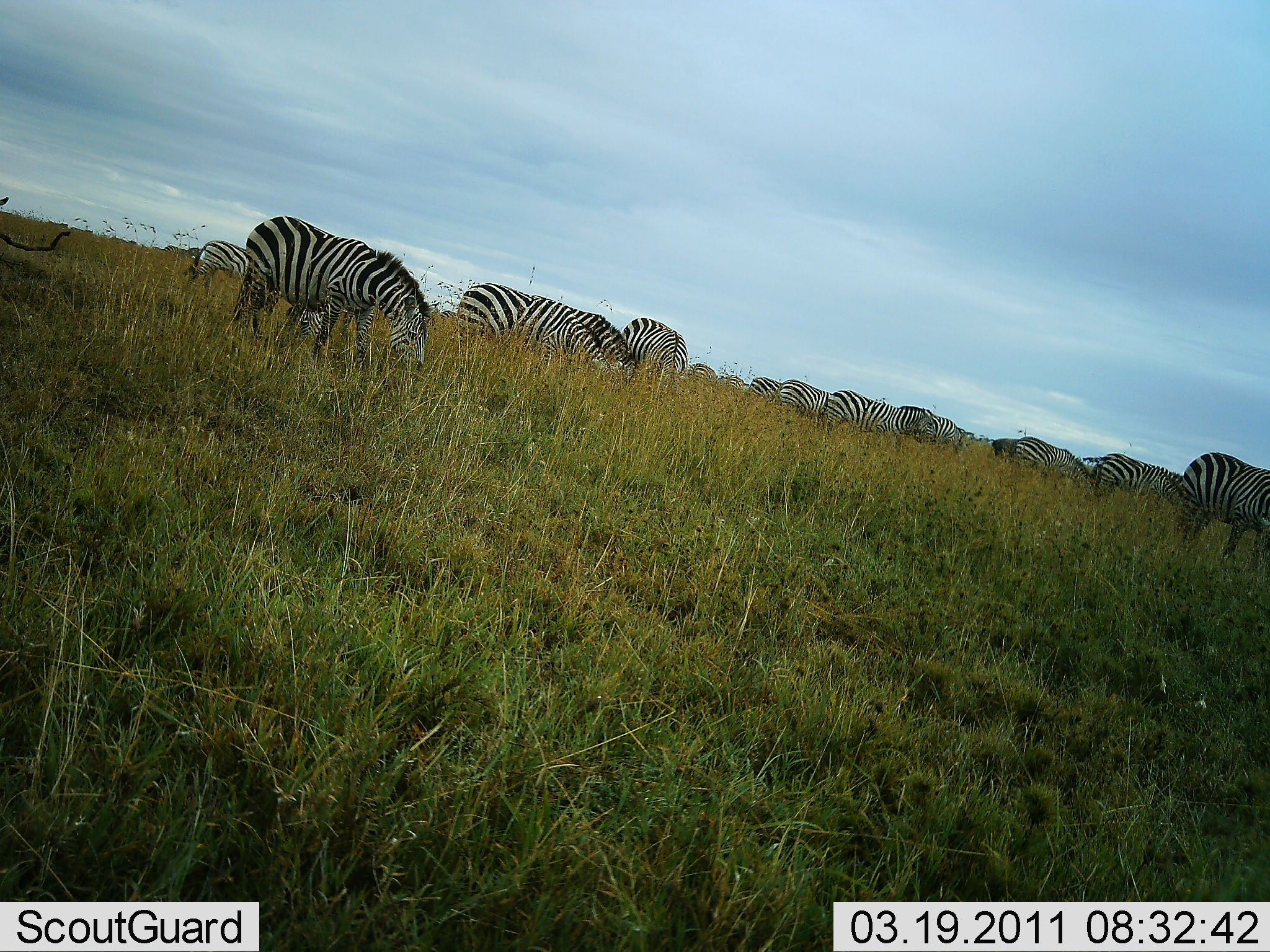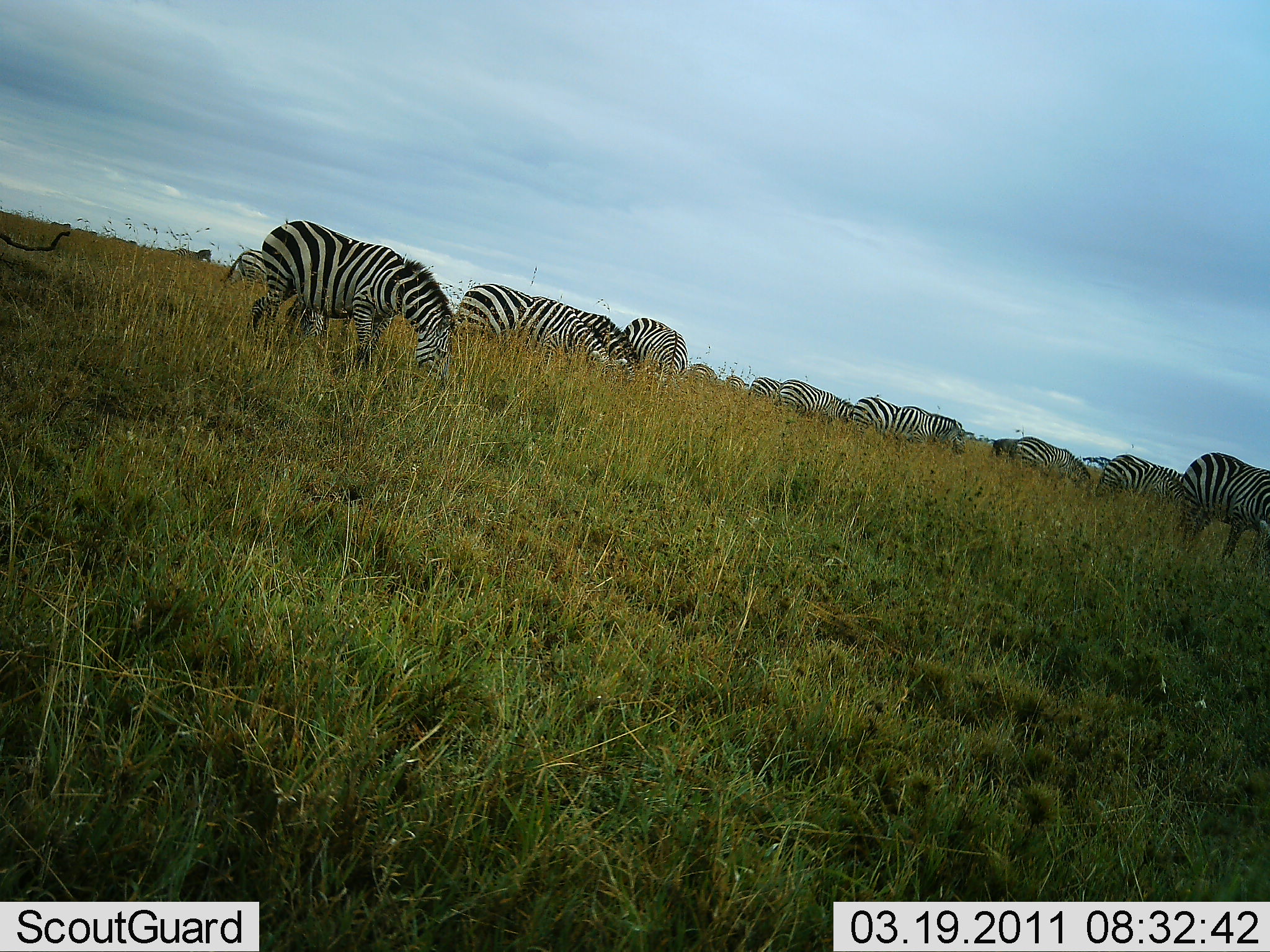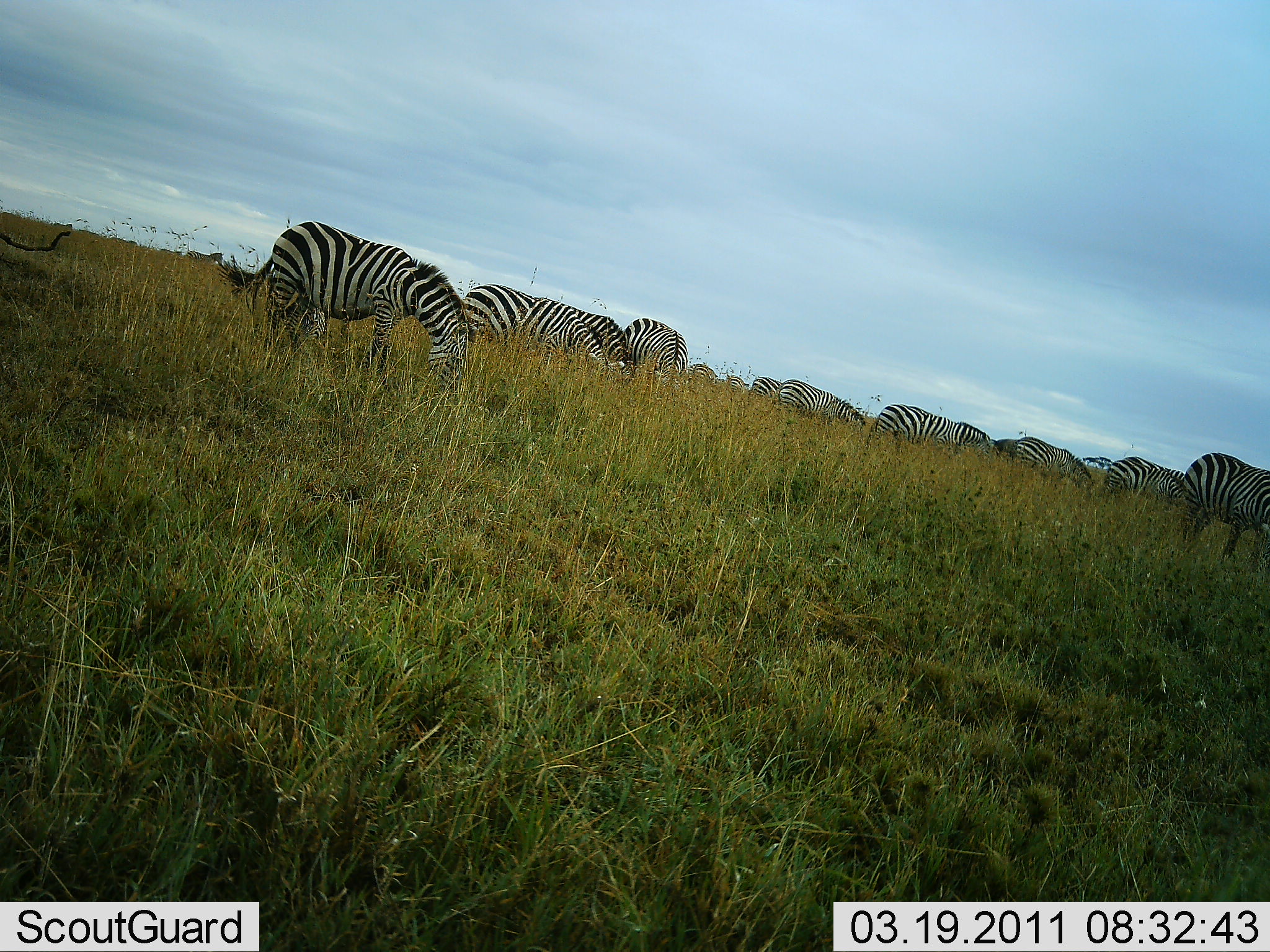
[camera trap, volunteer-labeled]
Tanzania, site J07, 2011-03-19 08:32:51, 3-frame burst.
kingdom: Animalia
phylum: Chordata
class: Mammalia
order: Perissodactyla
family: Equidae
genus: Equus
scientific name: Equus quagga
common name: plains zebra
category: zebra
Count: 11-50.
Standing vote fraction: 42%.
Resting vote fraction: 0%.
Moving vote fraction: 25%.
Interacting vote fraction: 0%.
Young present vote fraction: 0%.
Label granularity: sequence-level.